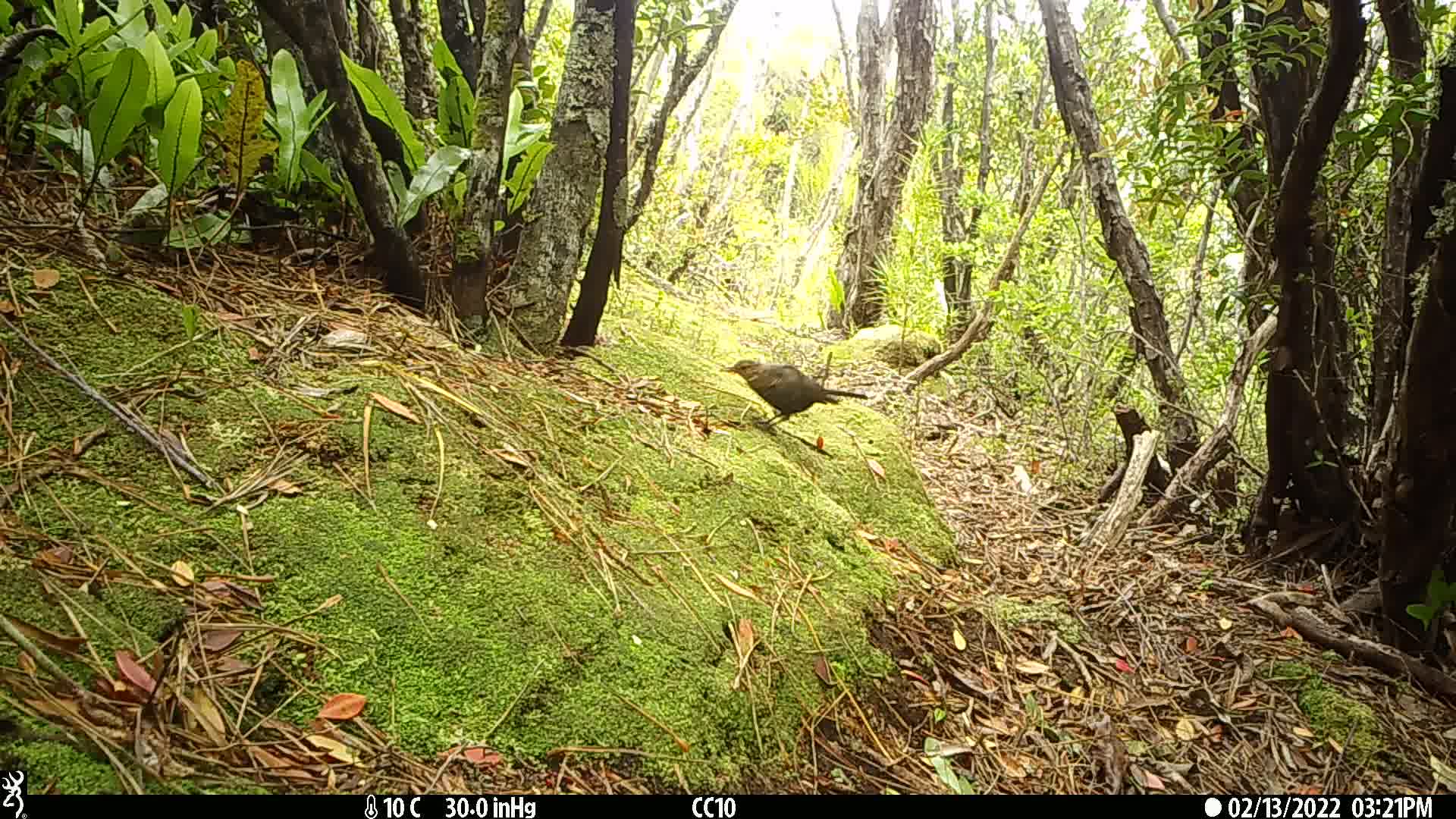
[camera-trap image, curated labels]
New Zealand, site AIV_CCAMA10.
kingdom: Animalia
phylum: Chordata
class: Aves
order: Passeriformes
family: Turdidae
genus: Turdus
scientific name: Turdus merula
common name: eurasian blackbird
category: blackbird